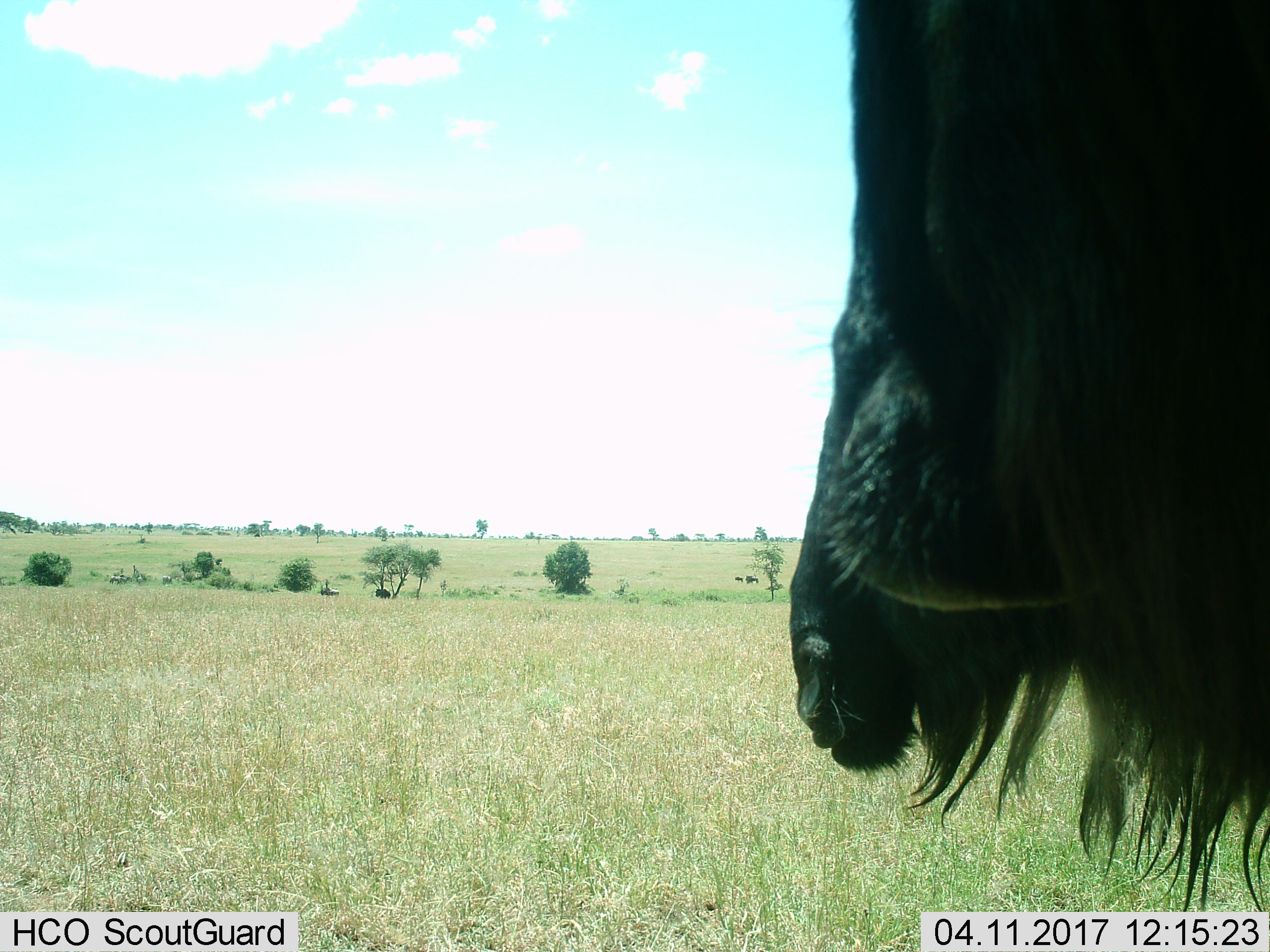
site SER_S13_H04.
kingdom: Animalia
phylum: Chordata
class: Mammalia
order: Artiodactyla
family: Bovidae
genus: Connochaetes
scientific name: Connochaetes taurinus taurinus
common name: blue wildebeest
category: wildebeestblue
Wildebeestblue (blue wildebeest) (Connochaetes taurinus taurinus), count 5. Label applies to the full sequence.